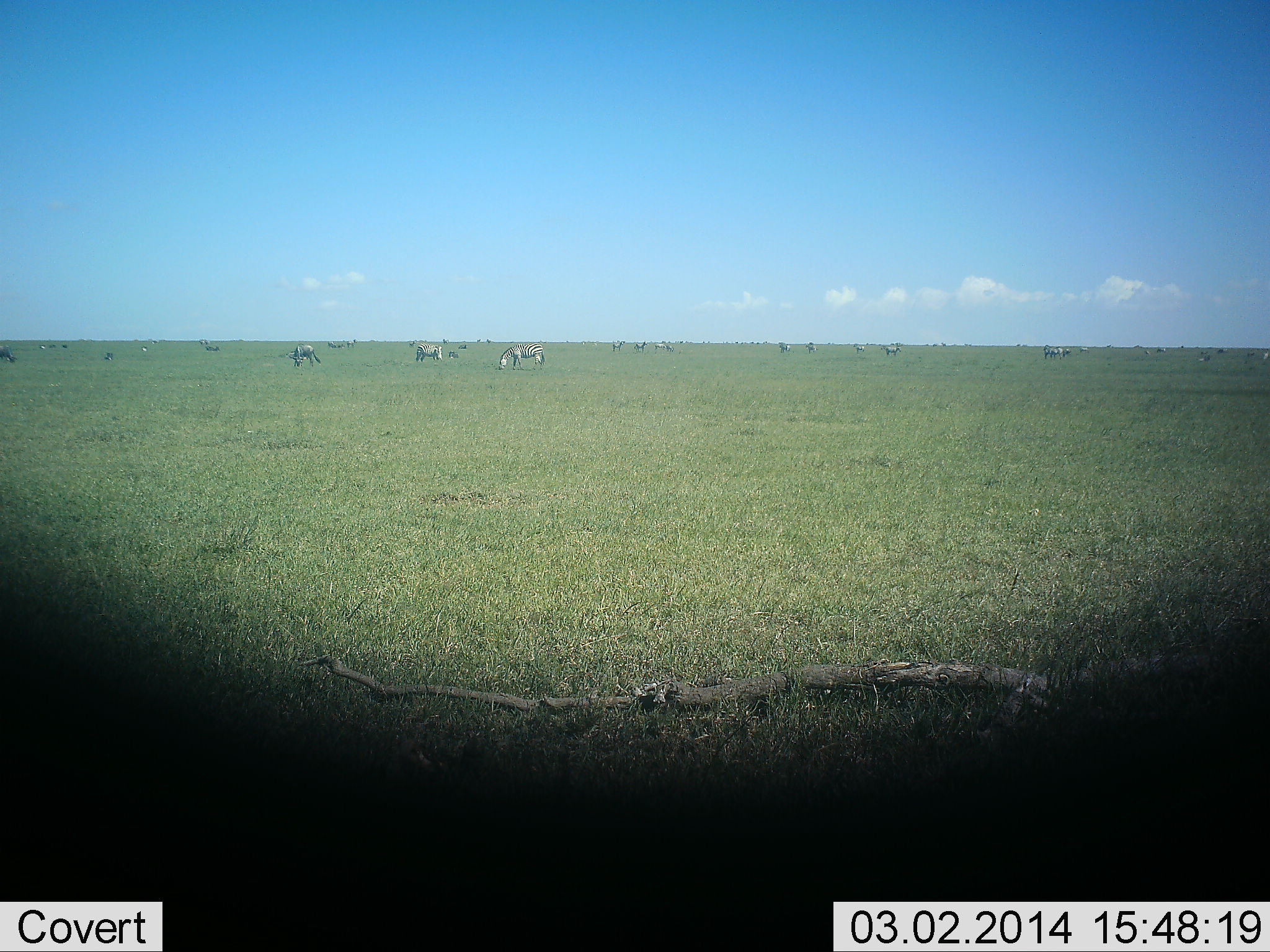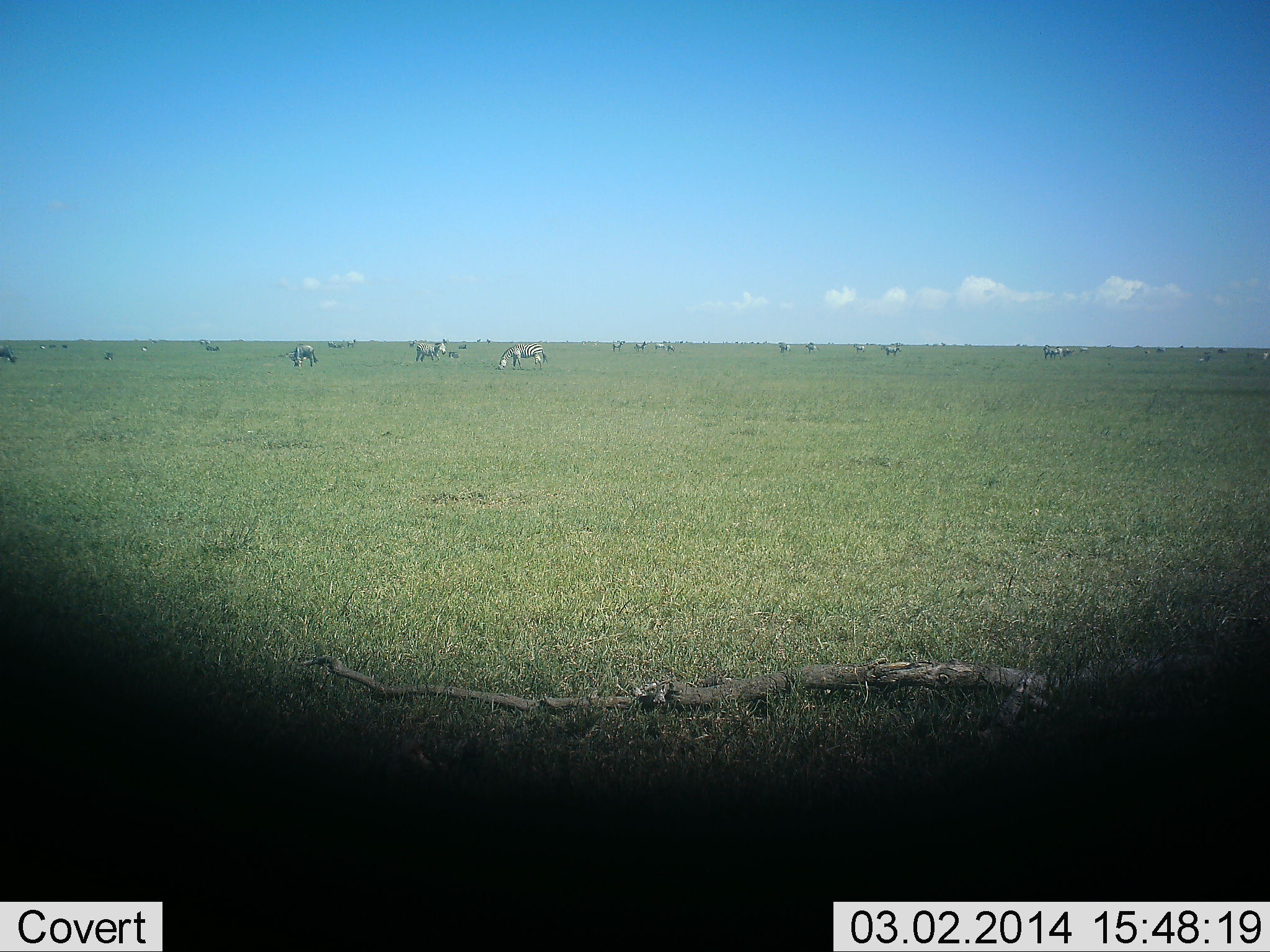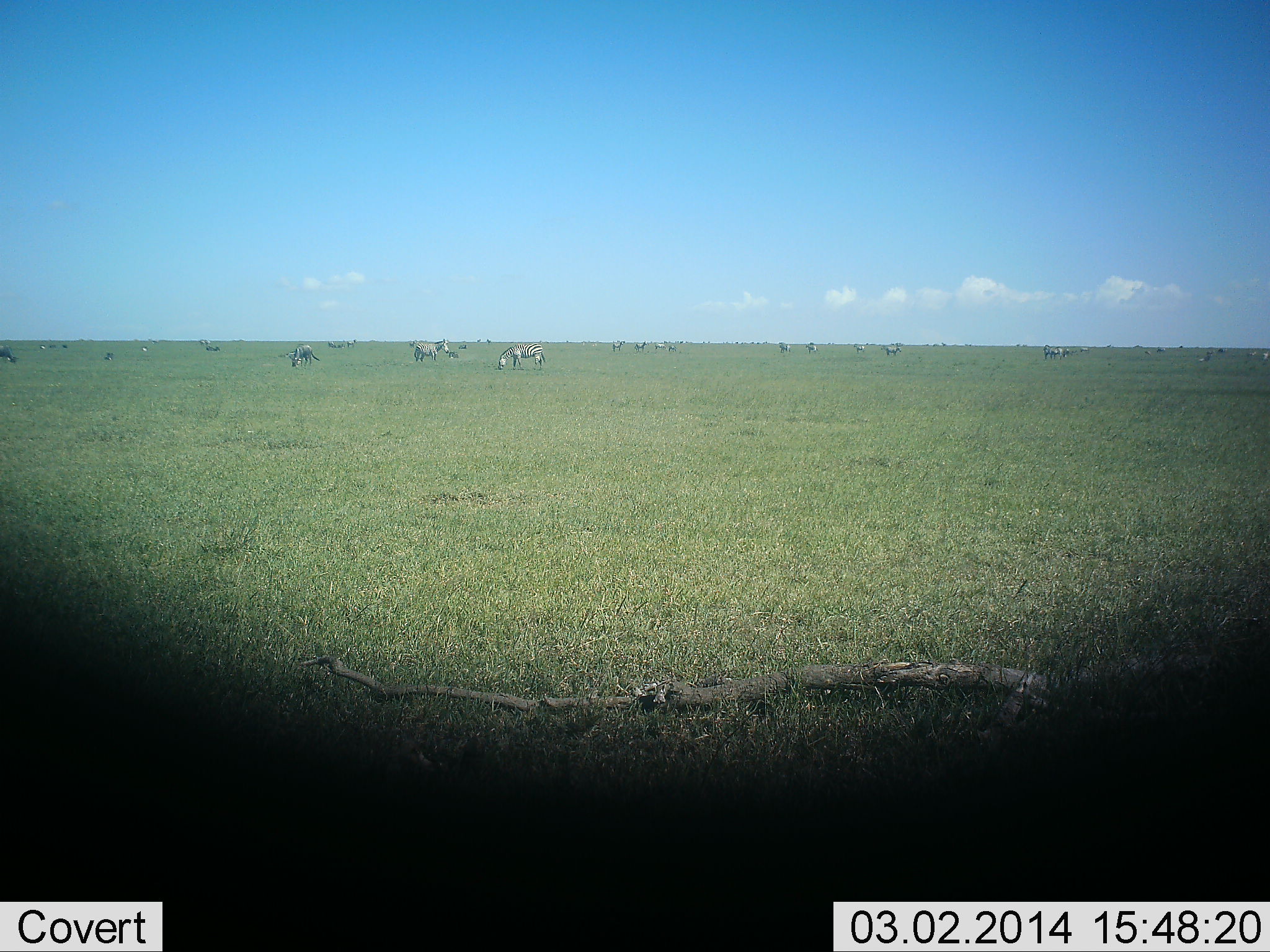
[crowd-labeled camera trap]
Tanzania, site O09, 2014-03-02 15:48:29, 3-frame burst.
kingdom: Animalia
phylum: Chordata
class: Mammalia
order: Perissodactyla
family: Equidae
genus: Equus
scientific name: Equus quagga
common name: plains zebra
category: zebra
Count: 6.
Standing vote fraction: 43%.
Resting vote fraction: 0%.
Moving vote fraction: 7%.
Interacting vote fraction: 0%.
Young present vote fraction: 0%.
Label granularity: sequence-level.